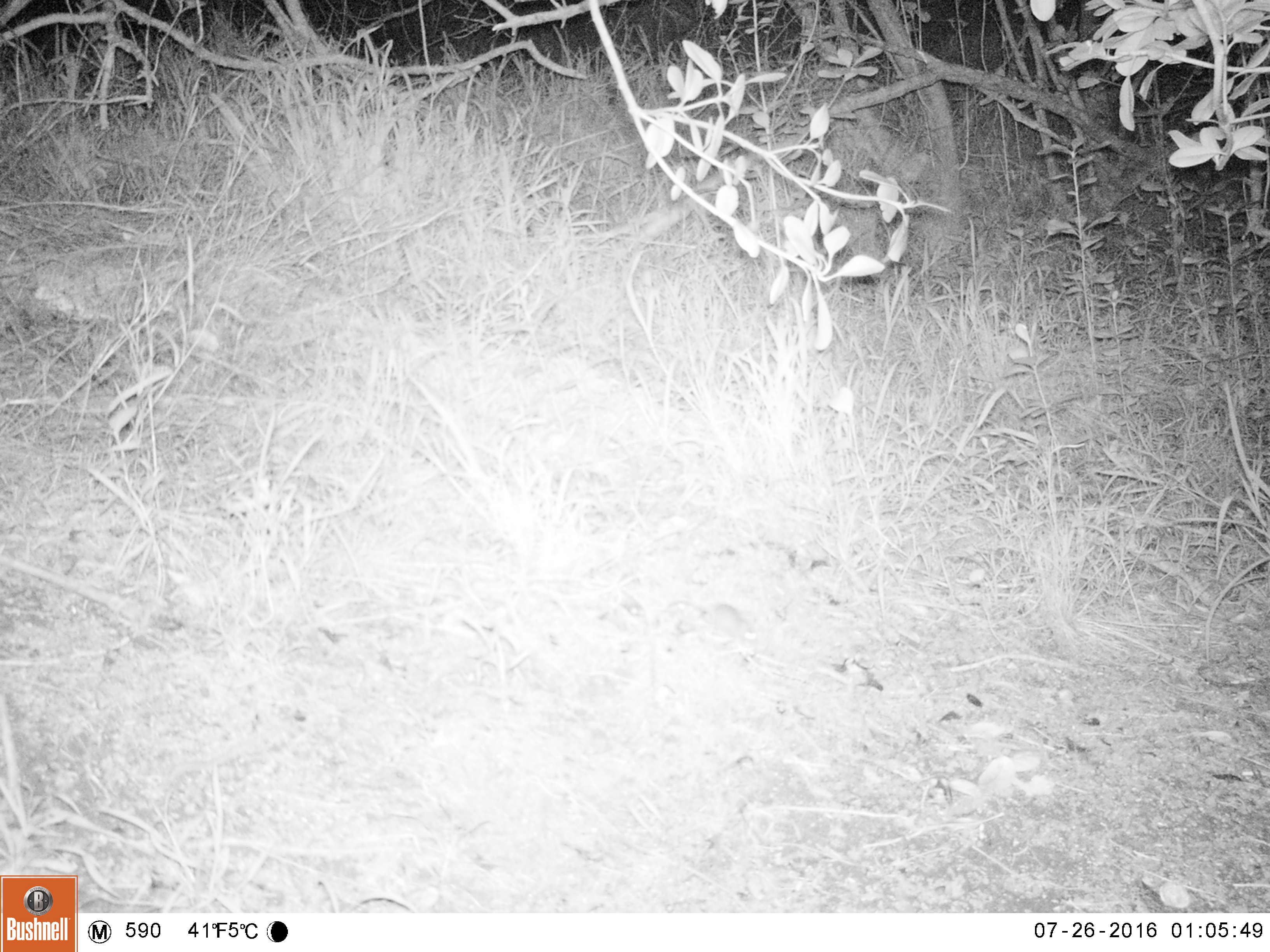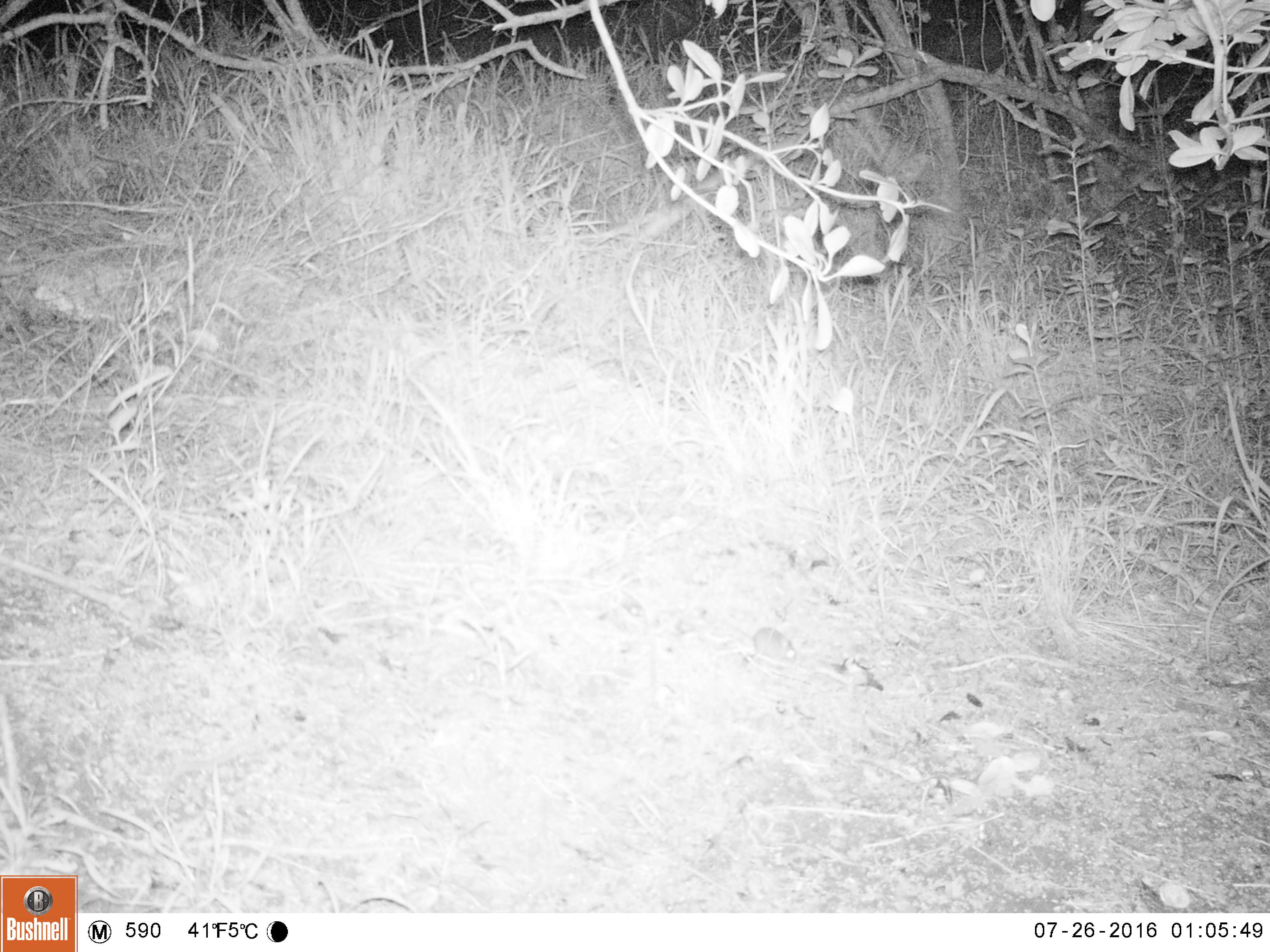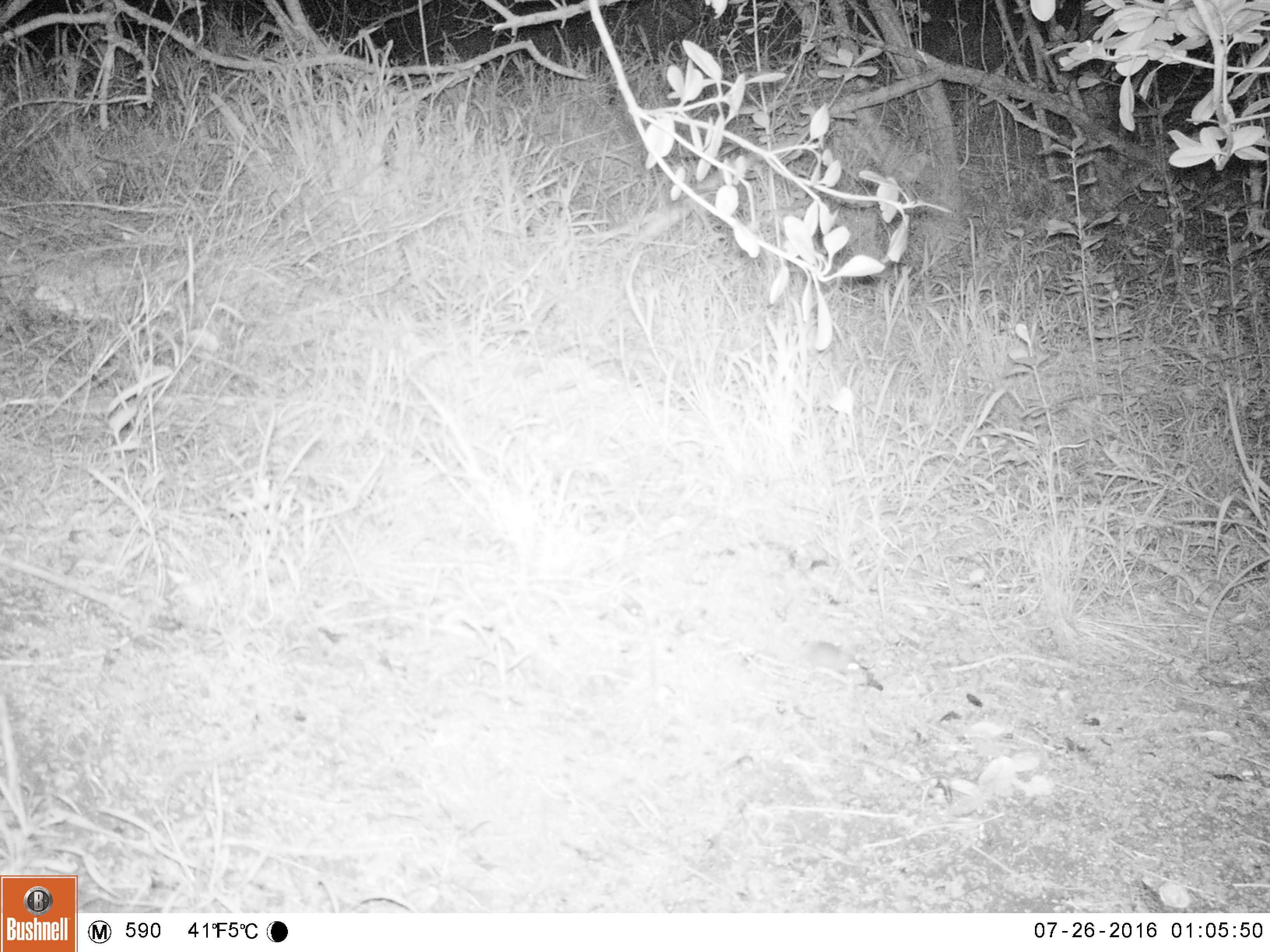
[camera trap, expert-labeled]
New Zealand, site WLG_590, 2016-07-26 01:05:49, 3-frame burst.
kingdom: Animalia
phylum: Chordata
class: Mammalia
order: Rodentia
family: Muridae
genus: Mus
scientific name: Mus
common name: mouse